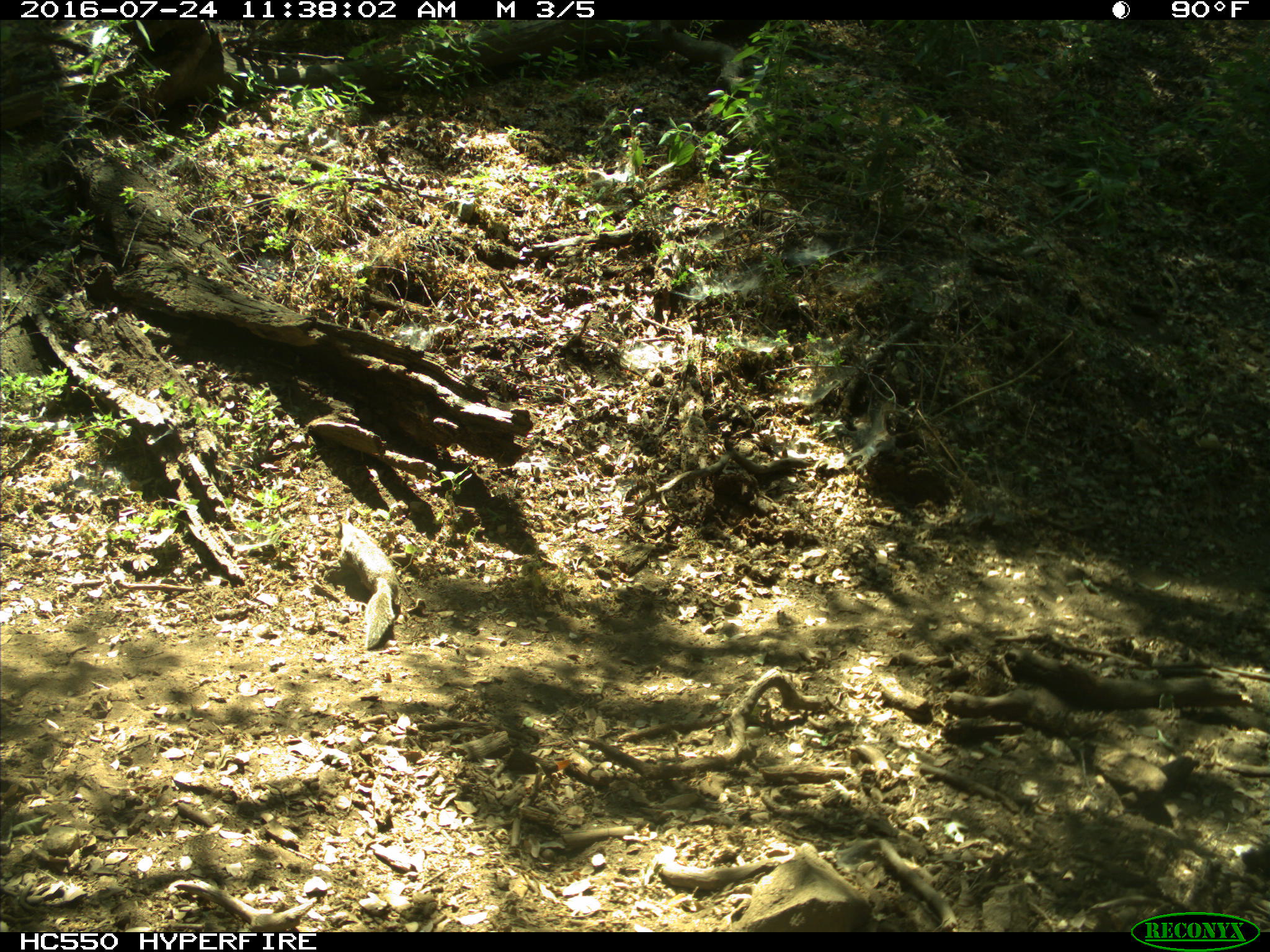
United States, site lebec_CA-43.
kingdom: Animalia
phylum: Chordata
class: Mammalia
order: Rodentia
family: Sciuridae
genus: Otospermophilus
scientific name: Otospermophilus beecheyi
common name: california ground squirrel